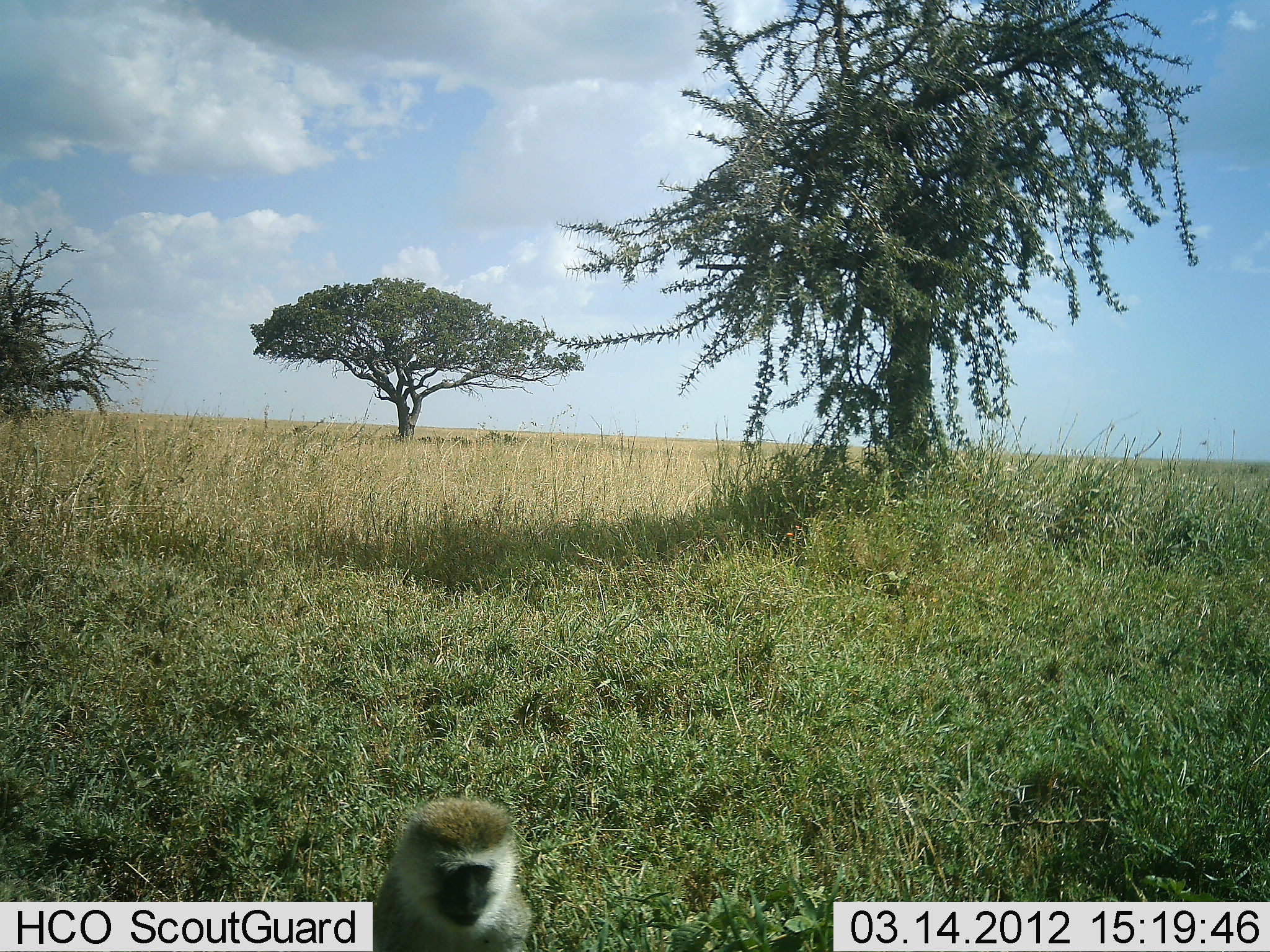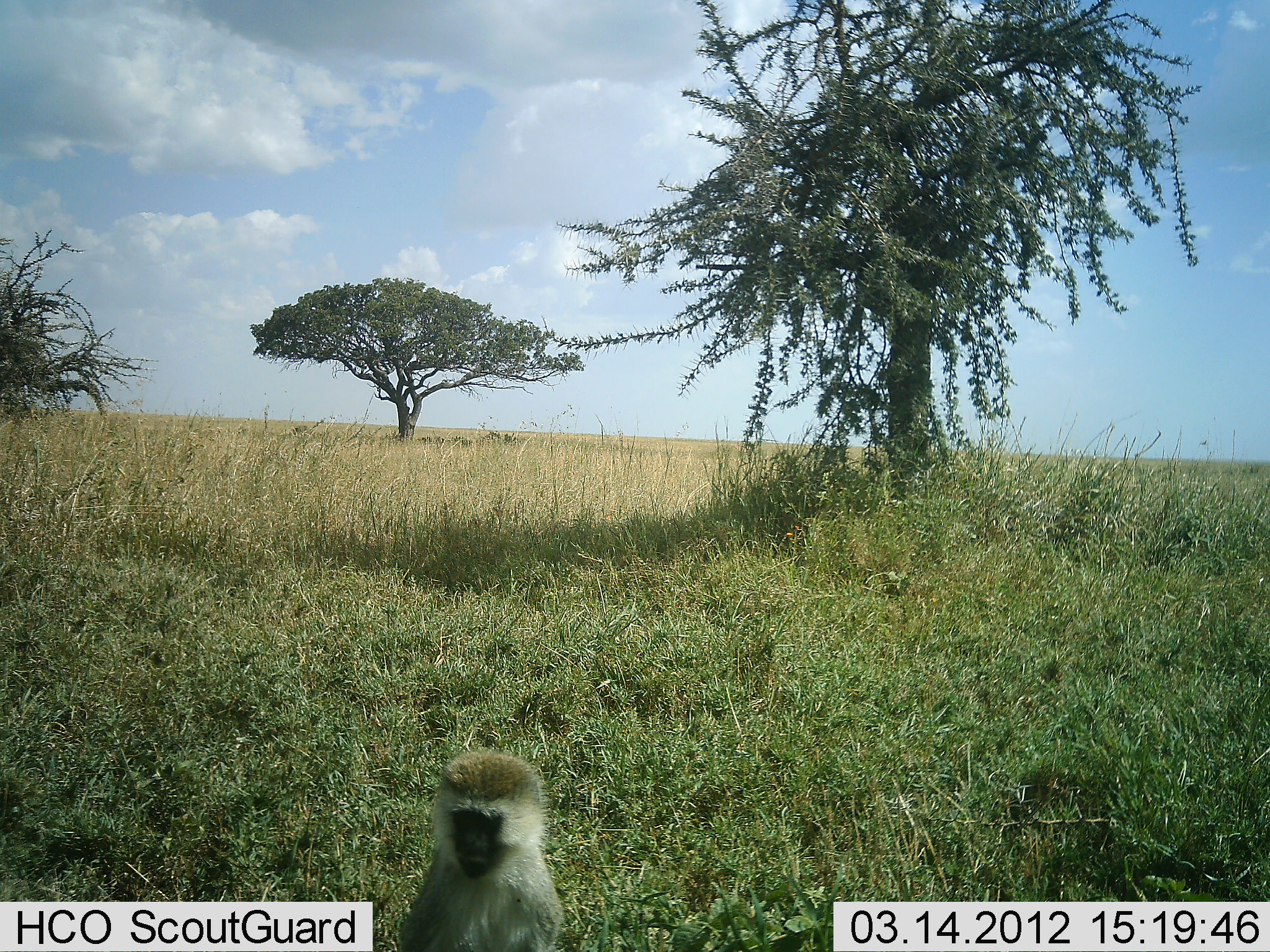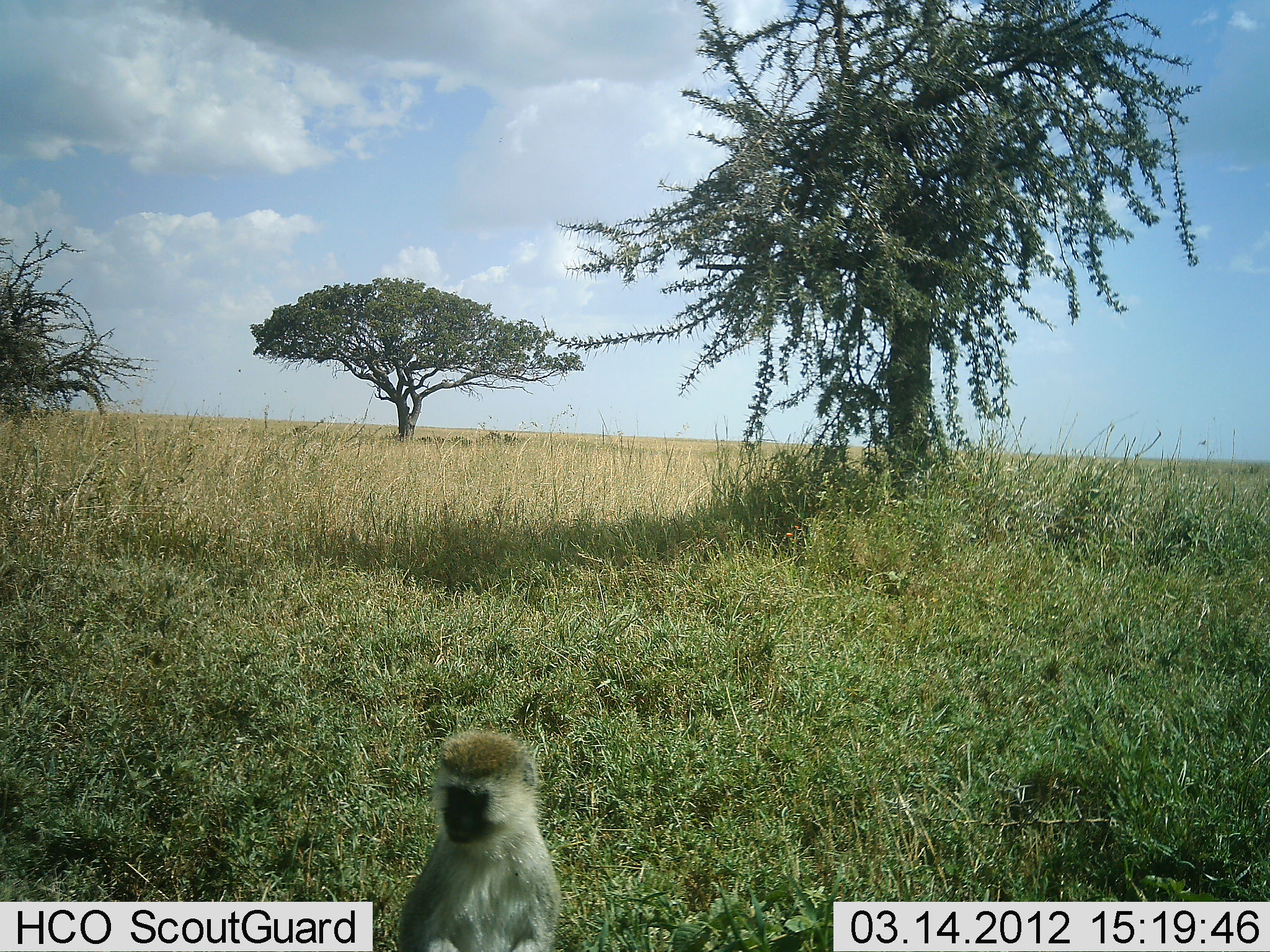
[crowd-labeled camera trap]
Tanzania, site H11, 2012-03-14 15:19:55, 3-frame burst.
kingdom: Animalia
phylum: Chordata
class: Mammalia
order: Primates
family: Cercopithecidae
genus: Chlorocebus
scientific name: Chlorocebus pygerythrus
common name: vervet monkey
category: monkeyvervet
Monkeyvervet (vervet monkey) (Chlorocebus pygerythrus), count 1. Behavior (volunteer vote fractions): standing 44%, resting 11%, moving 44%, interacting 0%. Young present (vote fraction): 0%. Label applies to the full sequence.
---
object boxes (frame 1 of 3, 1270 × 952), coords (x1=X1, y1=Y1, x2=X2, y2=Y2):
animal: (x1=374, y1=798, x2=540, y2=951)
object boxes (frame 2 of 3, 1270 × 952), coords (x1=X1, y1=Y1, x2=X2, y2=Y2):
animal: (x1=393, y1=745, x2=571, y2=950)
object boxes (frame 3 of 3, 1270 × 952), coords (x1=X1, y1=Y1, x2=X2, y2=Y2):
animal: (x1=394, y1=724, x2=566, y2=952)